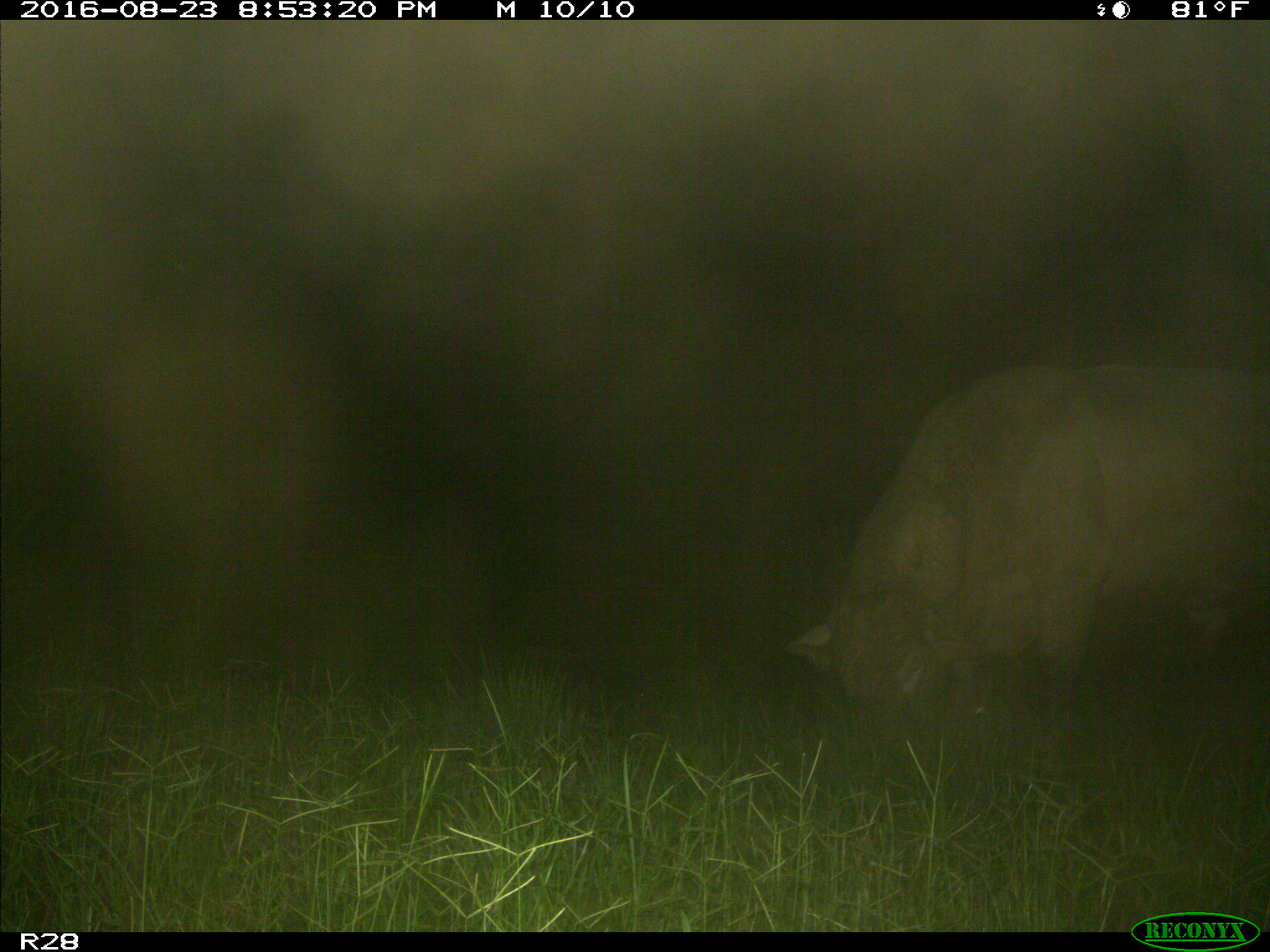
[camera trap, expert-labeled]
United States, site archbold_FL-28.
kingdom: Animalia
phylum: Chordata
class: Mammalia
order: Artiodactyla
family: Bovidae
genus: Bos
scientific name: Bos taurus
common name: domestic cow